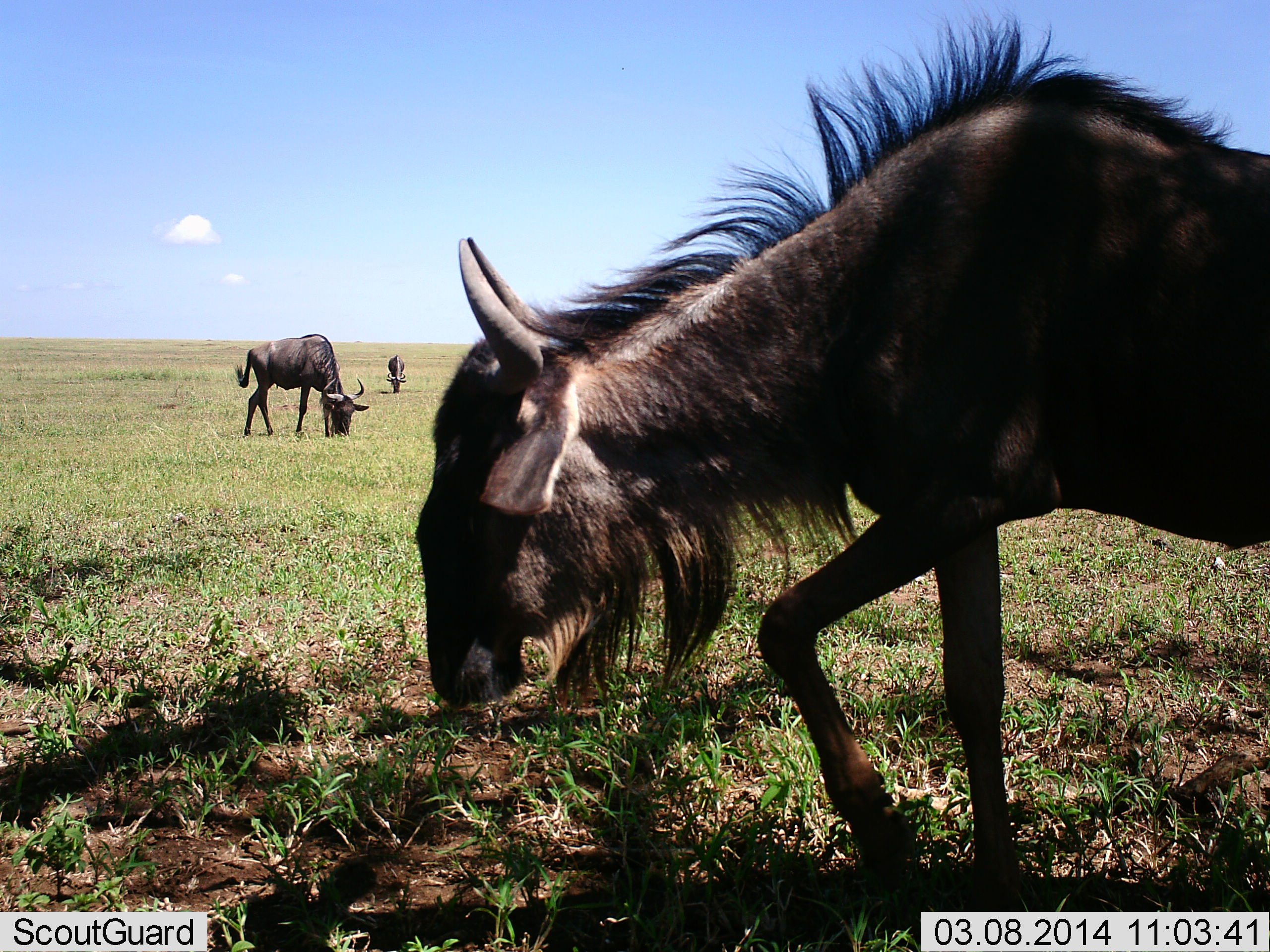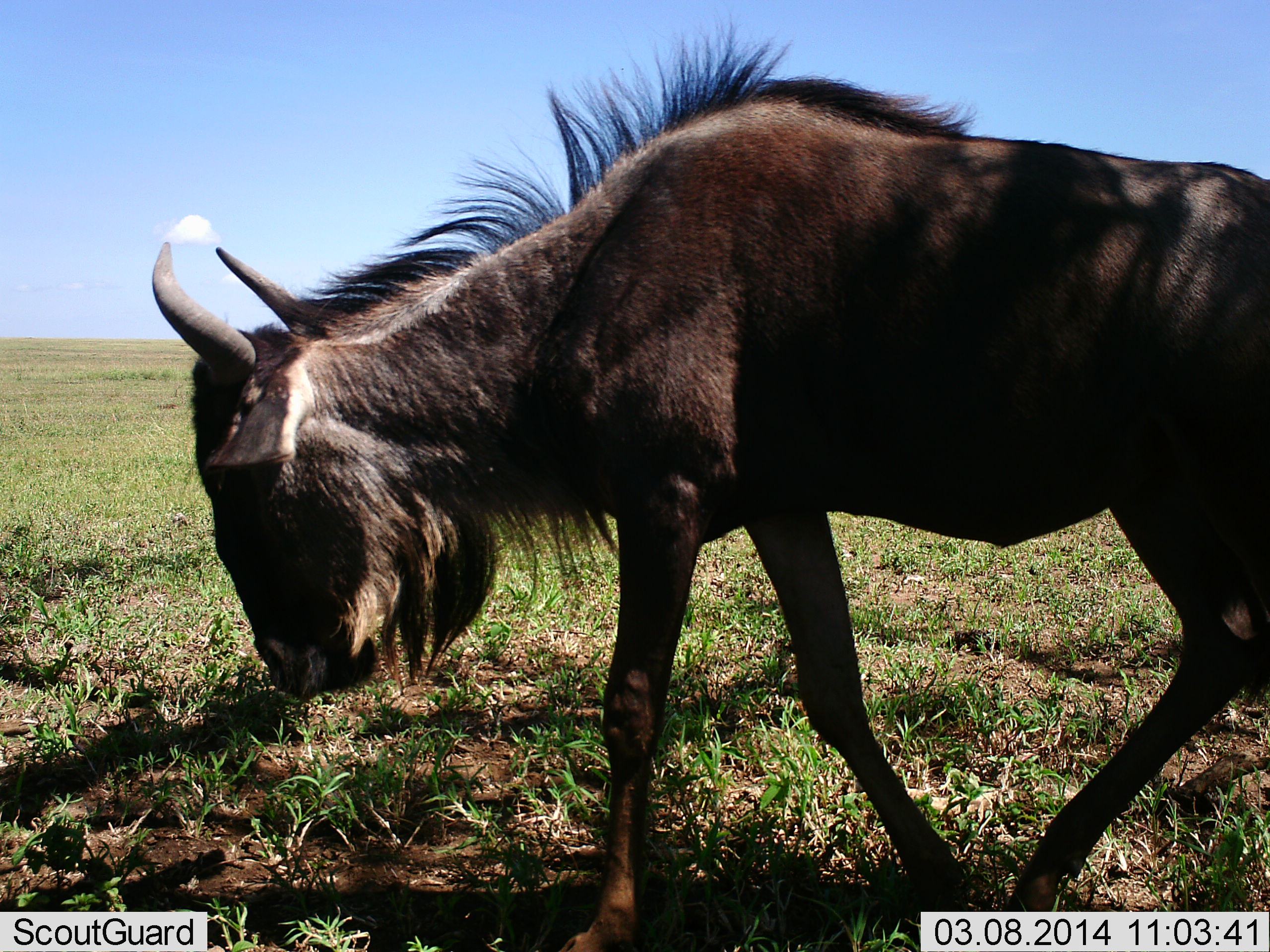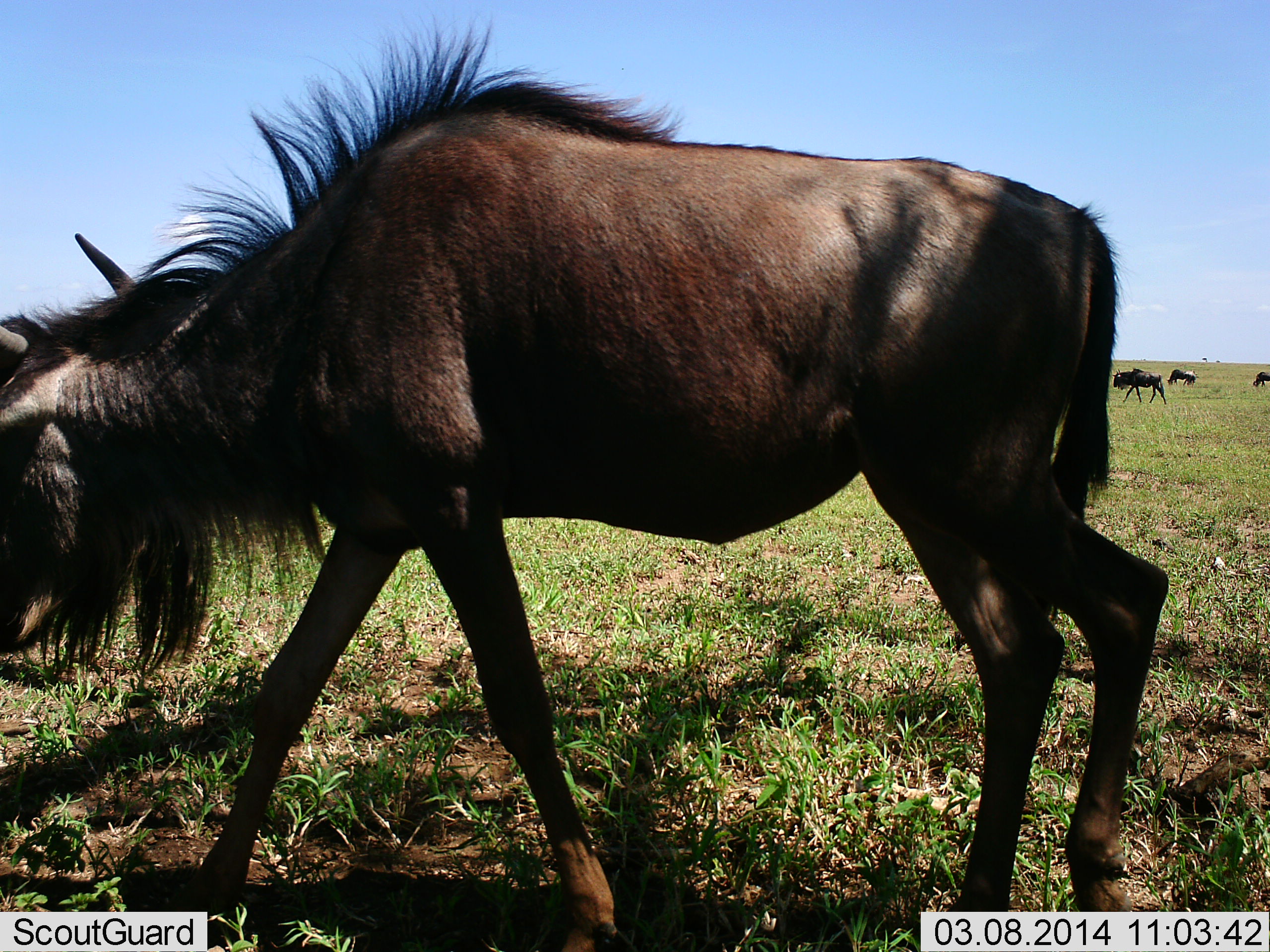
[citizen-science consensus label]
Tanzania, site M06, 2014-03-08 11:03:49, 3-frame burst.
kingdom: Animalia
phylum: Chordata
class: Mammalia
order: Artiodactyla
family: Bovidae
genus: Connochaetes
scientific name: Connochaetes taurinus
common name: blue wildebeest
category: wildebeest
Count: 6.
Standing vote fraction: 30%.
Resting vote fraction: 0%.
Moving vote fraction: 90%.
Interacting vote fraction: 0%.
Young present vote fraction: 0%.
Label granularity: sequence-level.